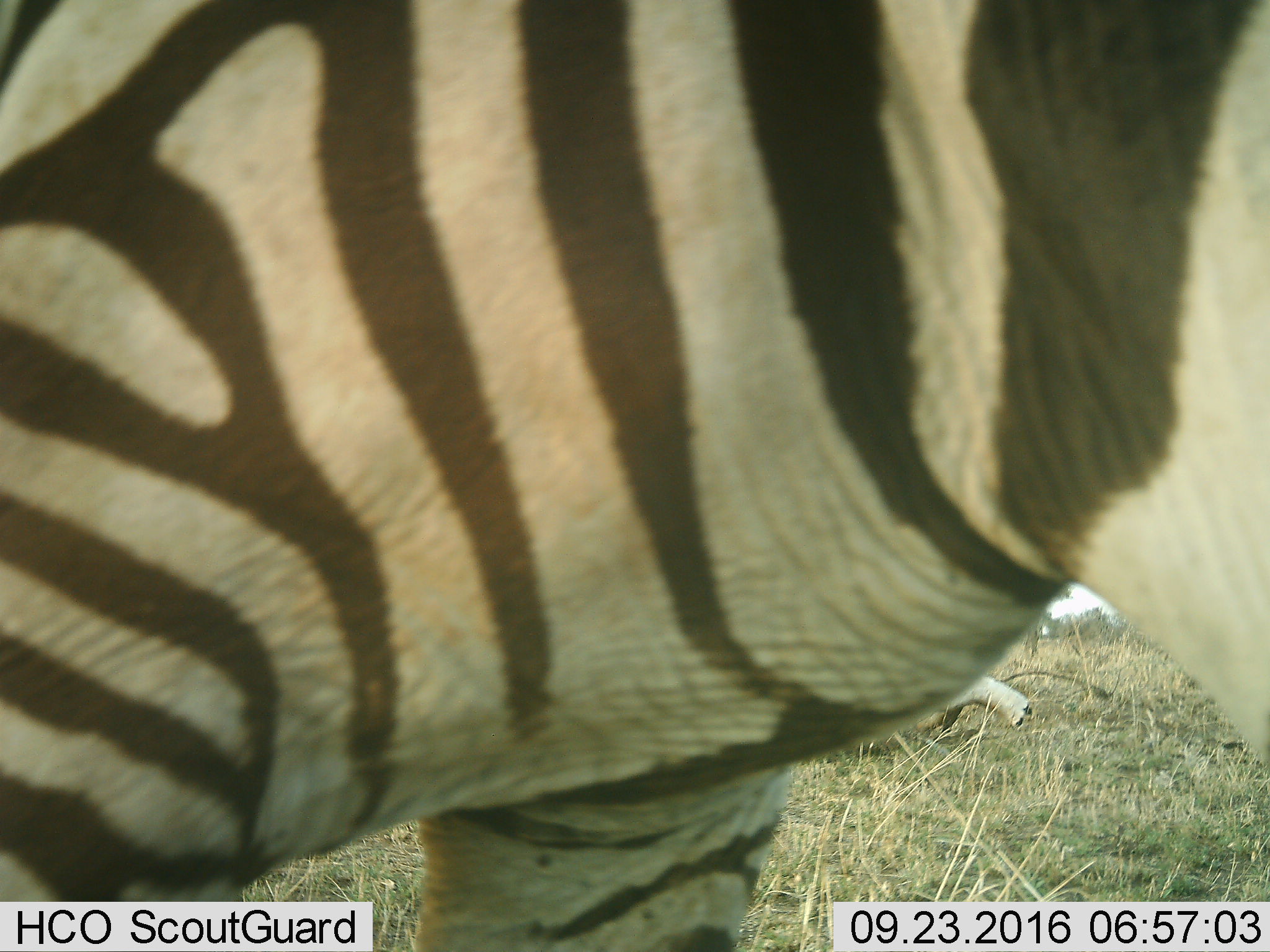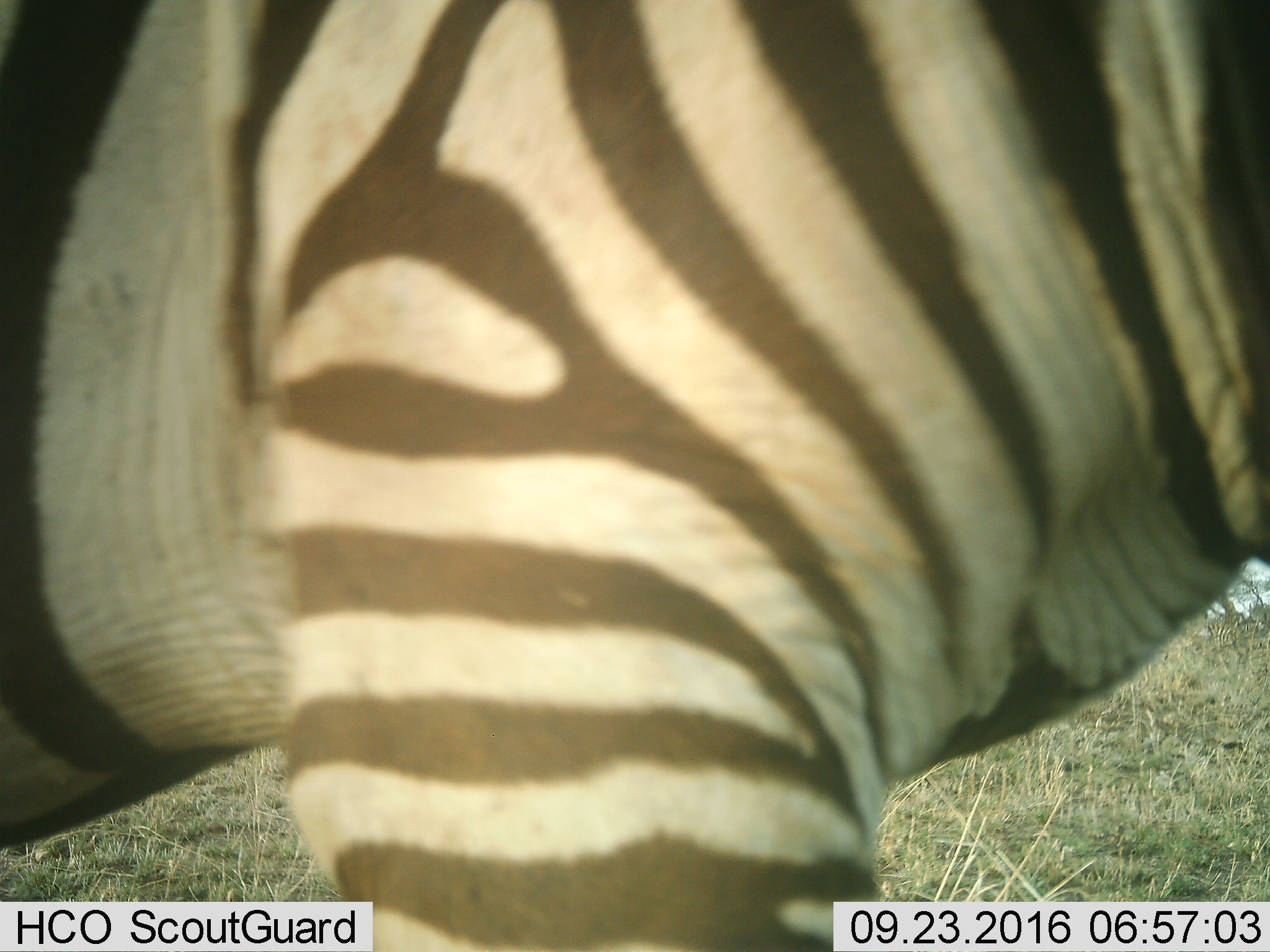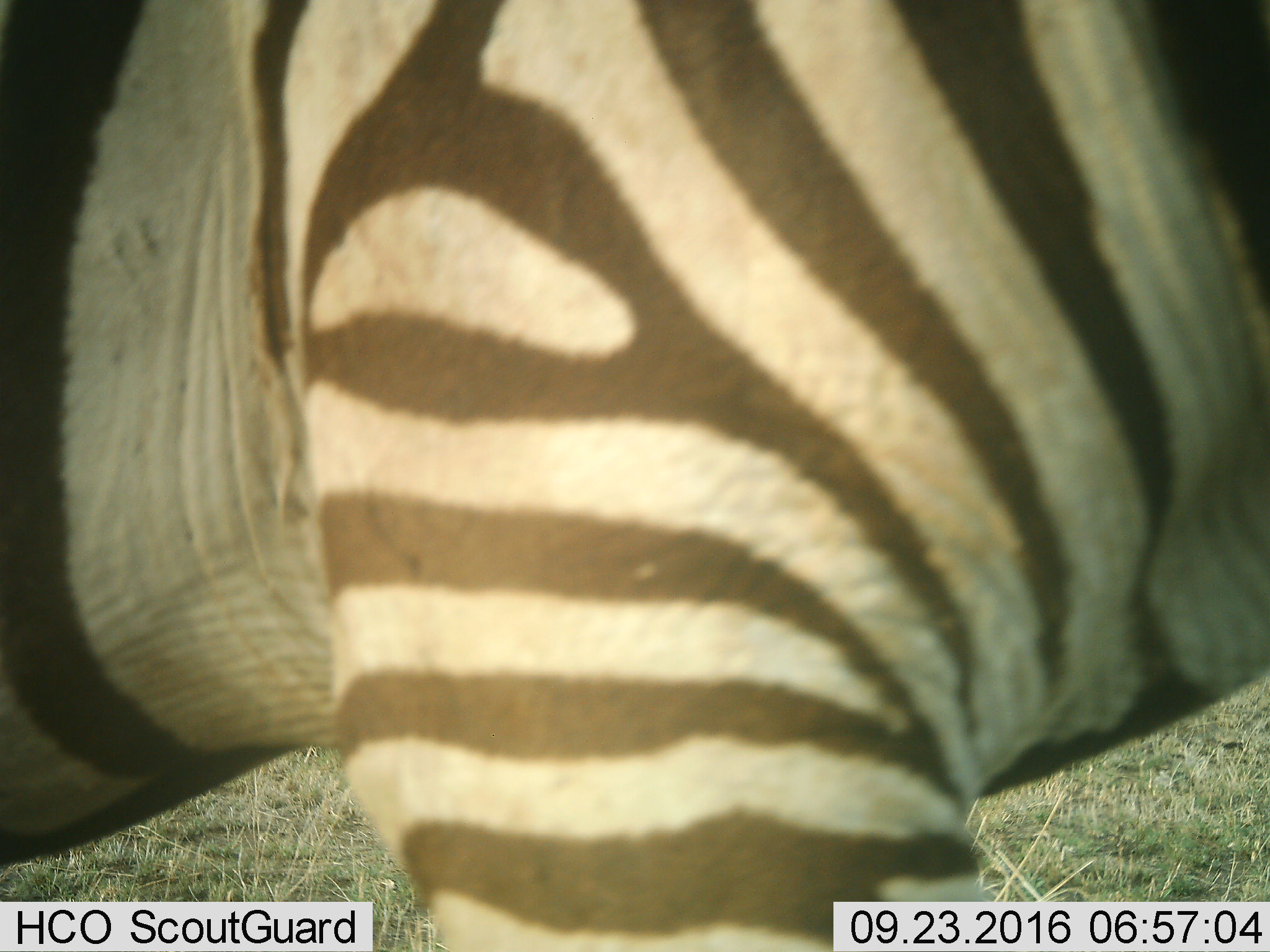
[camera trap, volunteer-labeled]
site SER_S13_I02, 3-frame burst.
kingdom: Animalia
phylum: Chordata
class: Mammalia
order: Perissodactyla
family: Equidae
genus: Equus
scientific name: Equus quagga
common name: plains zebra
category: zebraplains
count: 1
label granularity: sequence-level